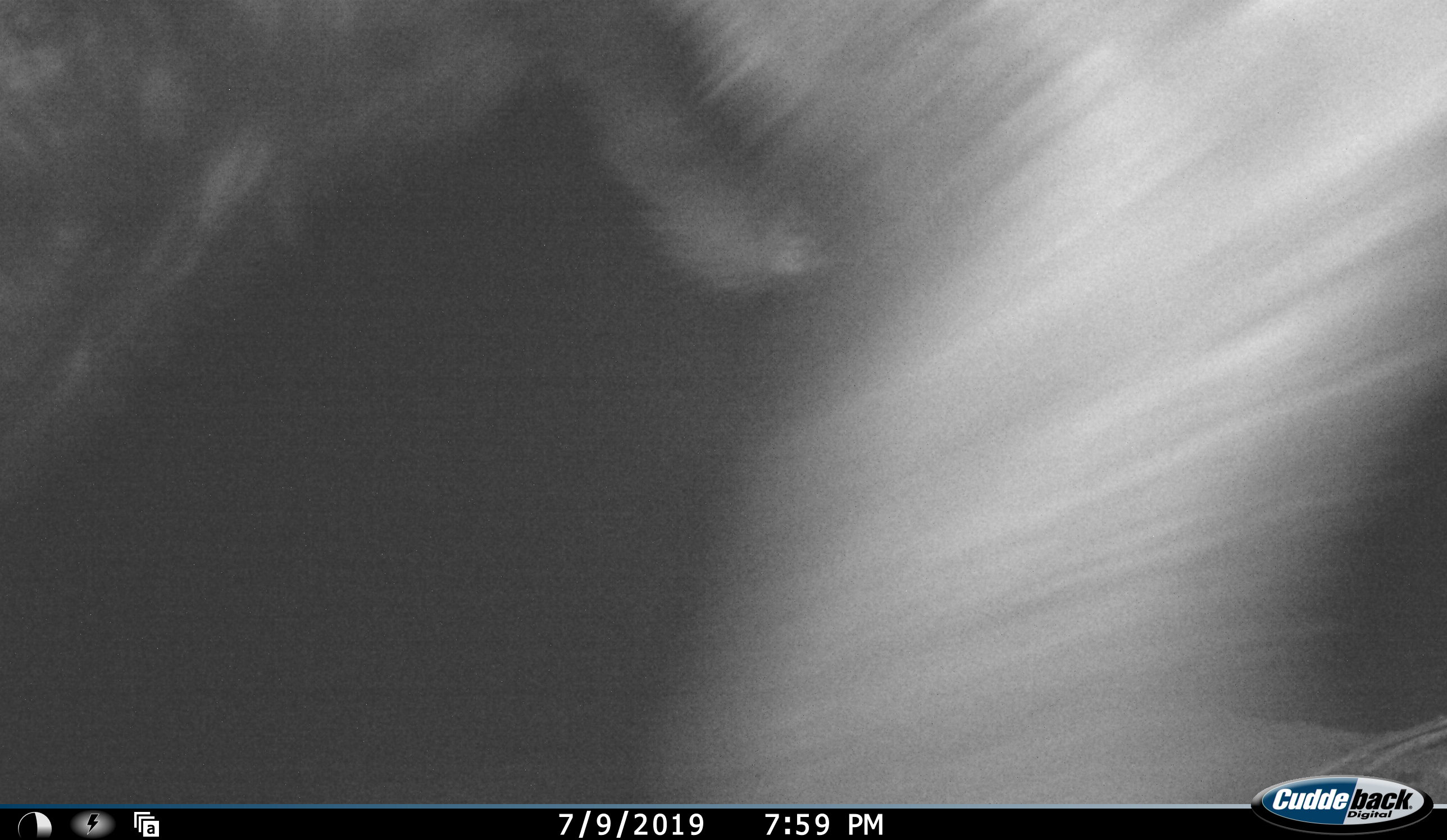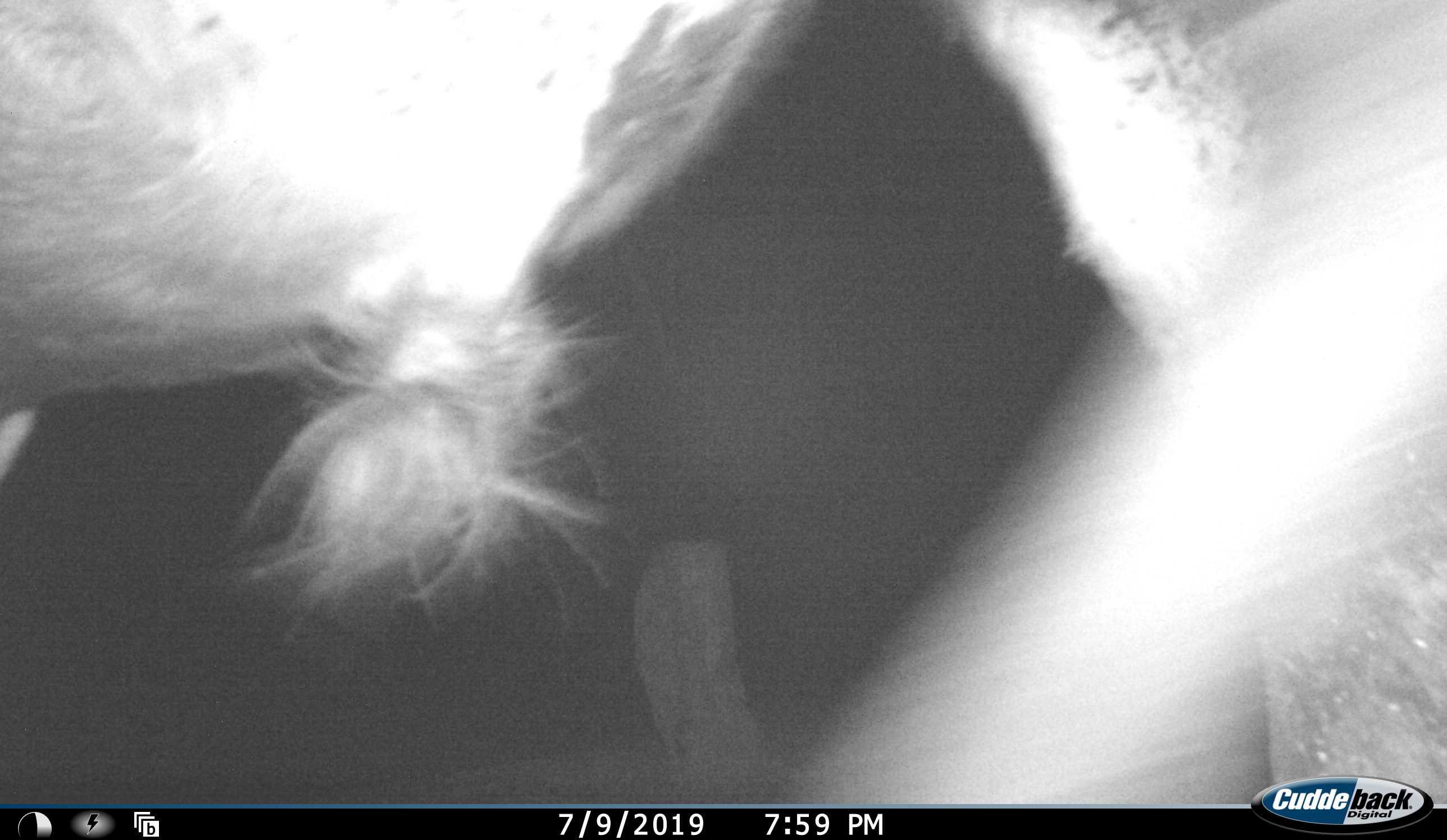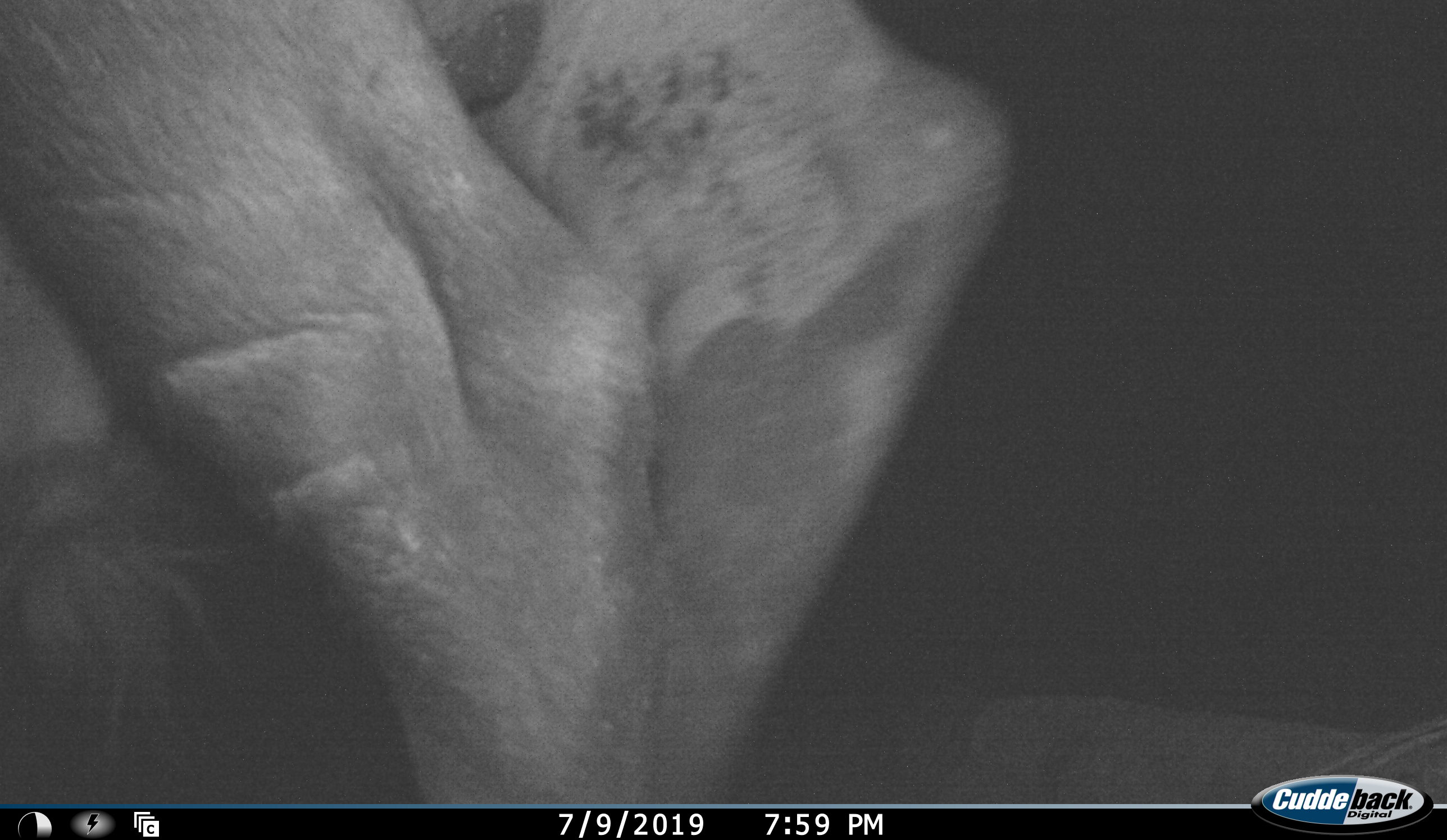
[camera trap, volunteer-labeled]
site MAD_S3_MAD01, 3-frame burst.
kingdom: Animalia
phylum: Chordata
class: Mammalia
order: Artiodactyla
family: Bovidae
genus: Syncerus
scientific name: Syncerus caffer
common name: african buffalo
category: buffalo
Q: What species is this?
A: Buffalo (african buffalo) (Syncerus caffer).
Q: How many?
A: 1.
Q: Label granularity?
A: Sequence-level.